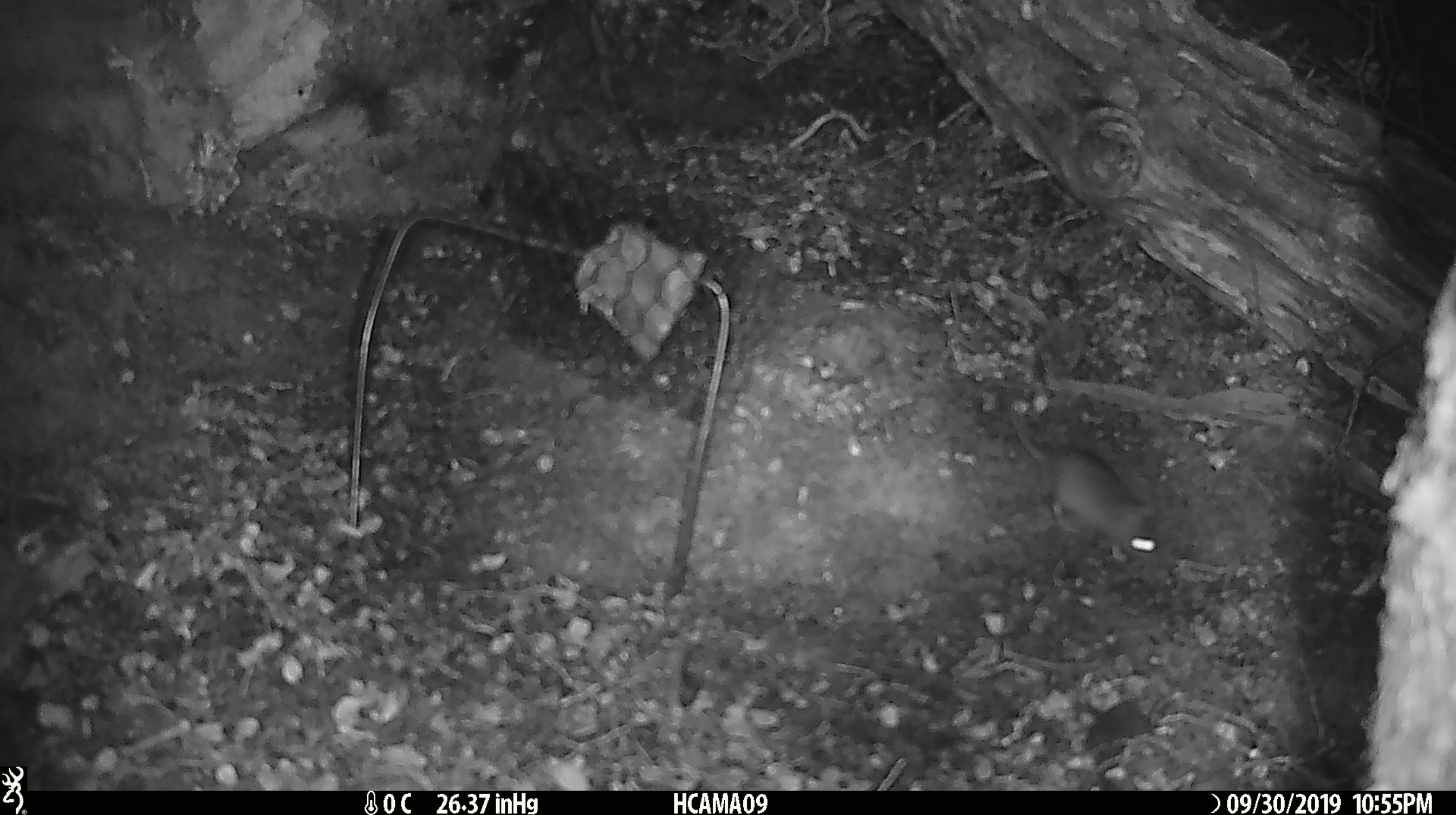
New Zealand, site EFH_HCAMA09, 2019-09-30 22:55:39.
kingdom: Animalia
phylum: Chordata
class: Mammalia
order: Rodentia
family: Muridae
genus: Mus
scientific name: Mus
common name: mouse